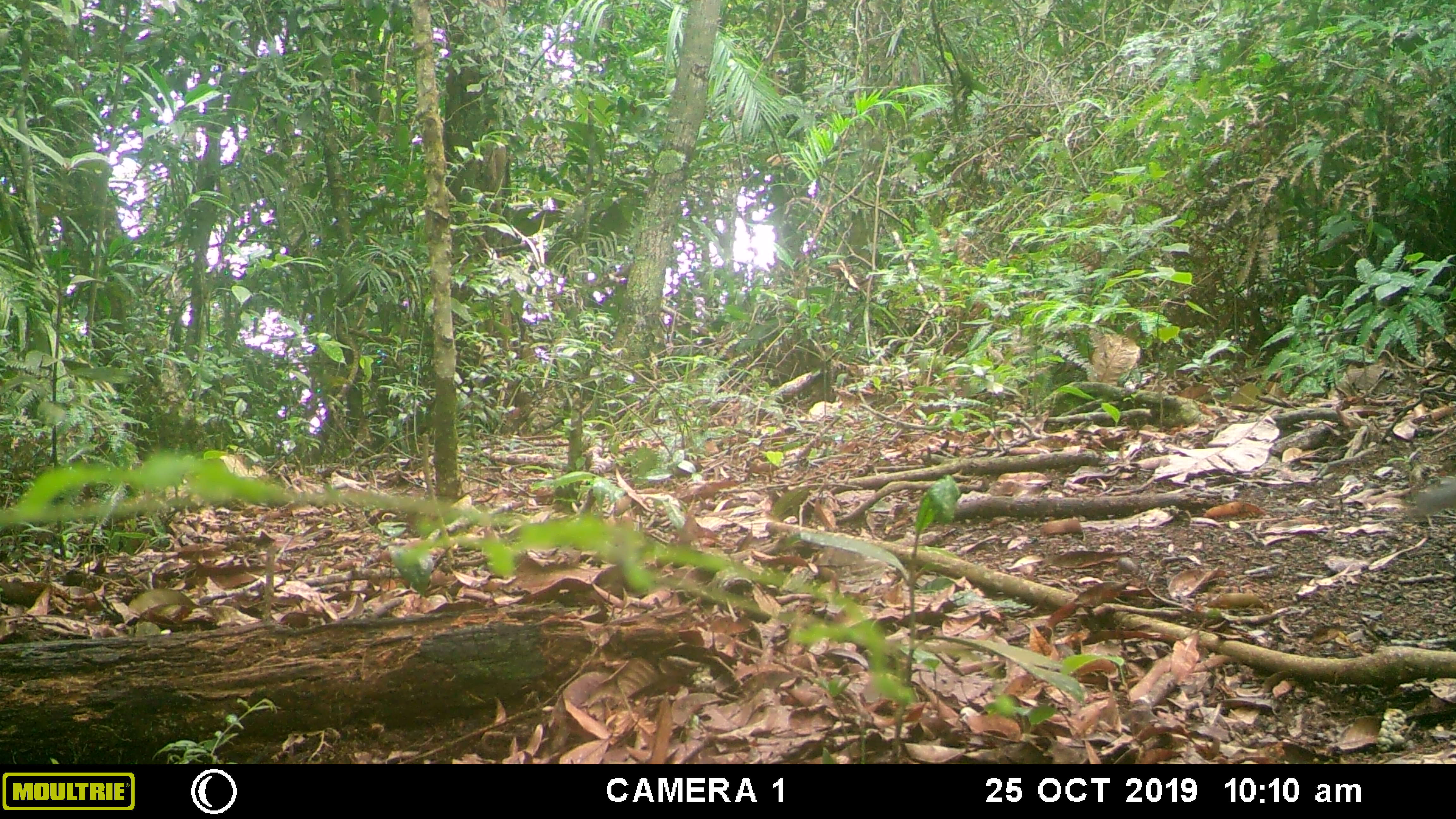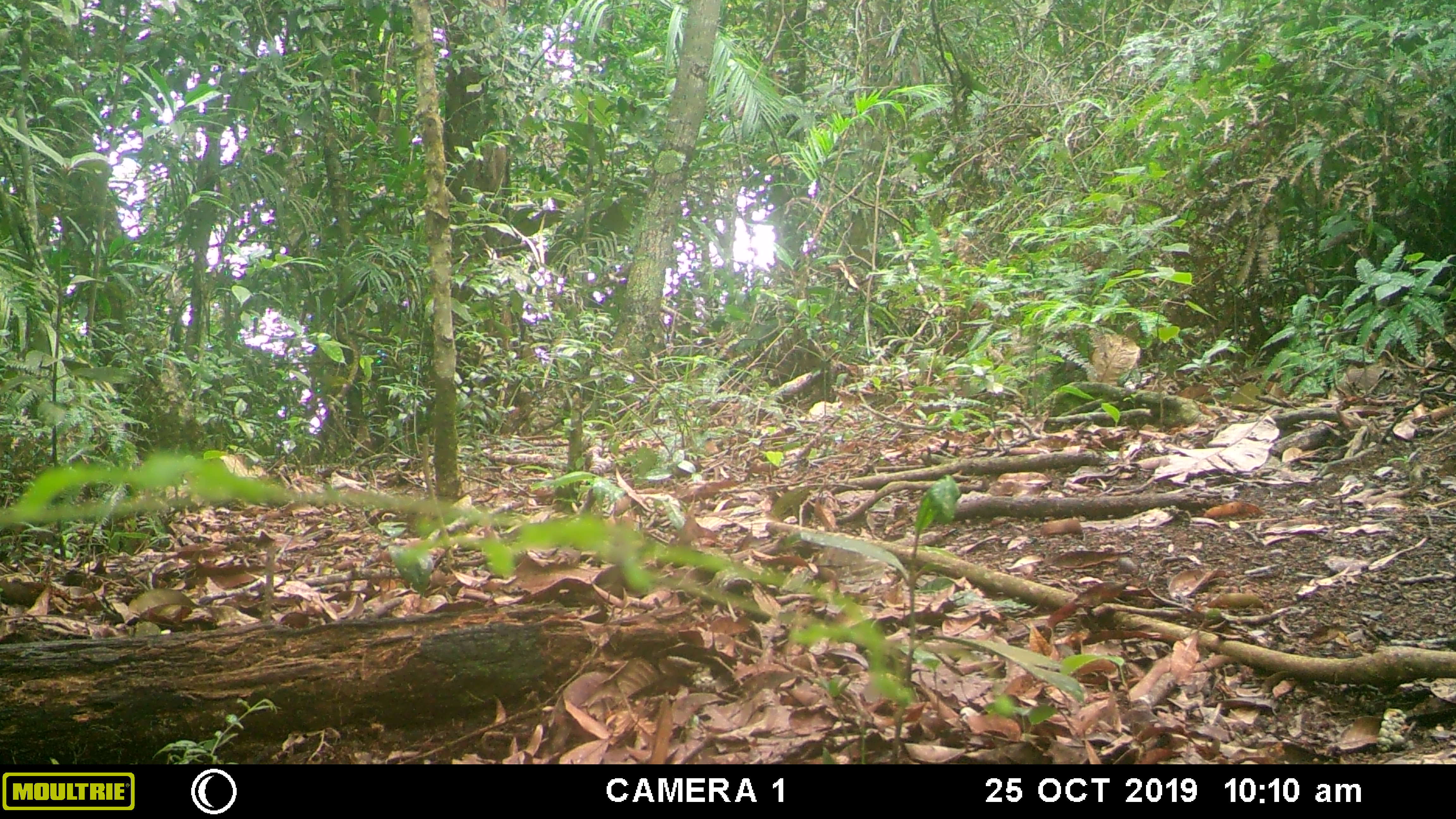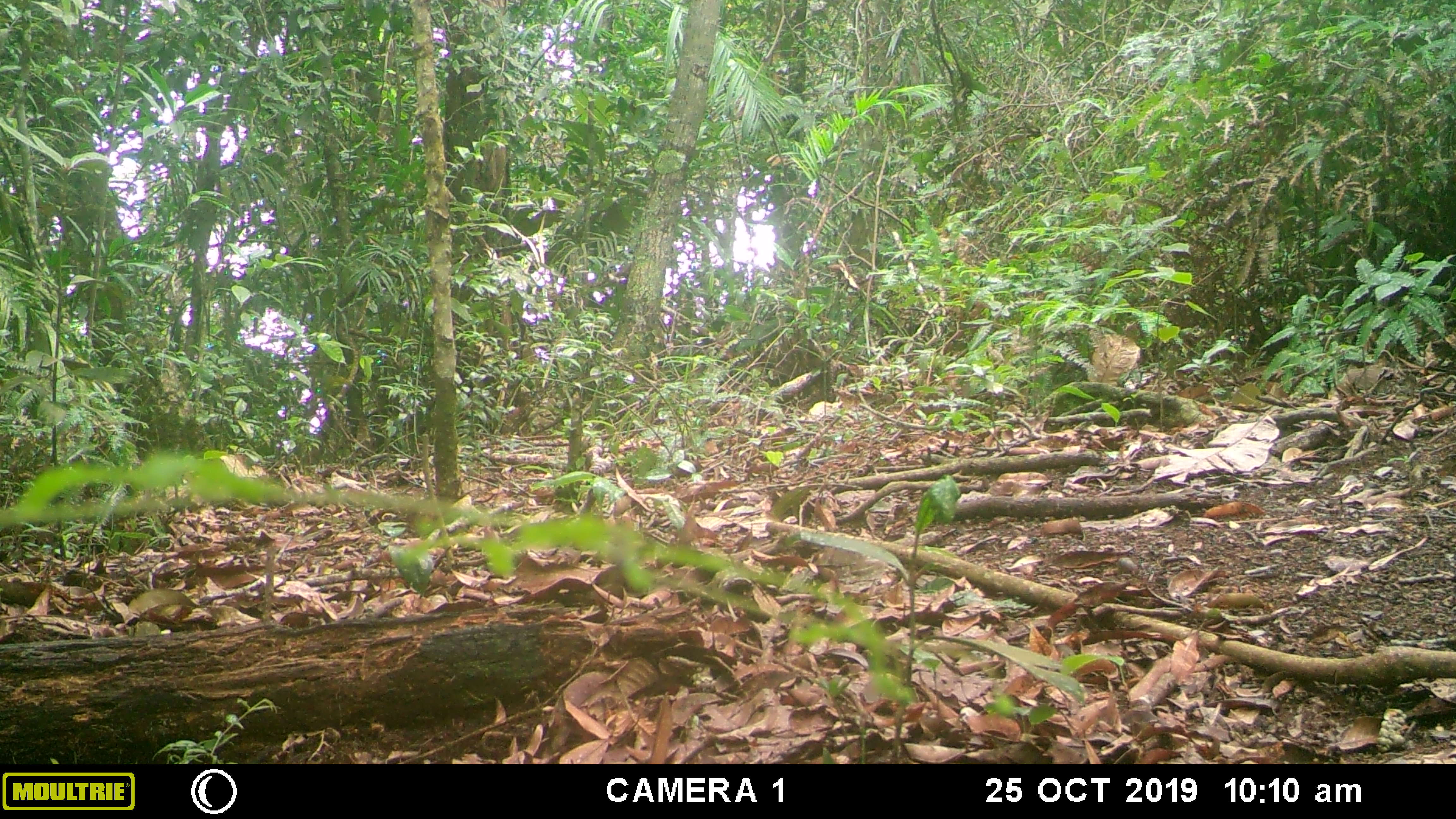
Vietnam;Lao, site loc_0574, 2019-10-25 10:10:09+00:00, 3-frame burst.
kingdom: Animalia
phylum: Chordata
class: Mammalia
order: Rodentia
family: Sciuridae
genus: Dremomys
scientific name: Dremomys rufigenis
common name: red-cheeked squirrel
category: red cheeked squirrel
Red cheeked squirrel (red-cheeked squirrel) (Dremomys rufigenis). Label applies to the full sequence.